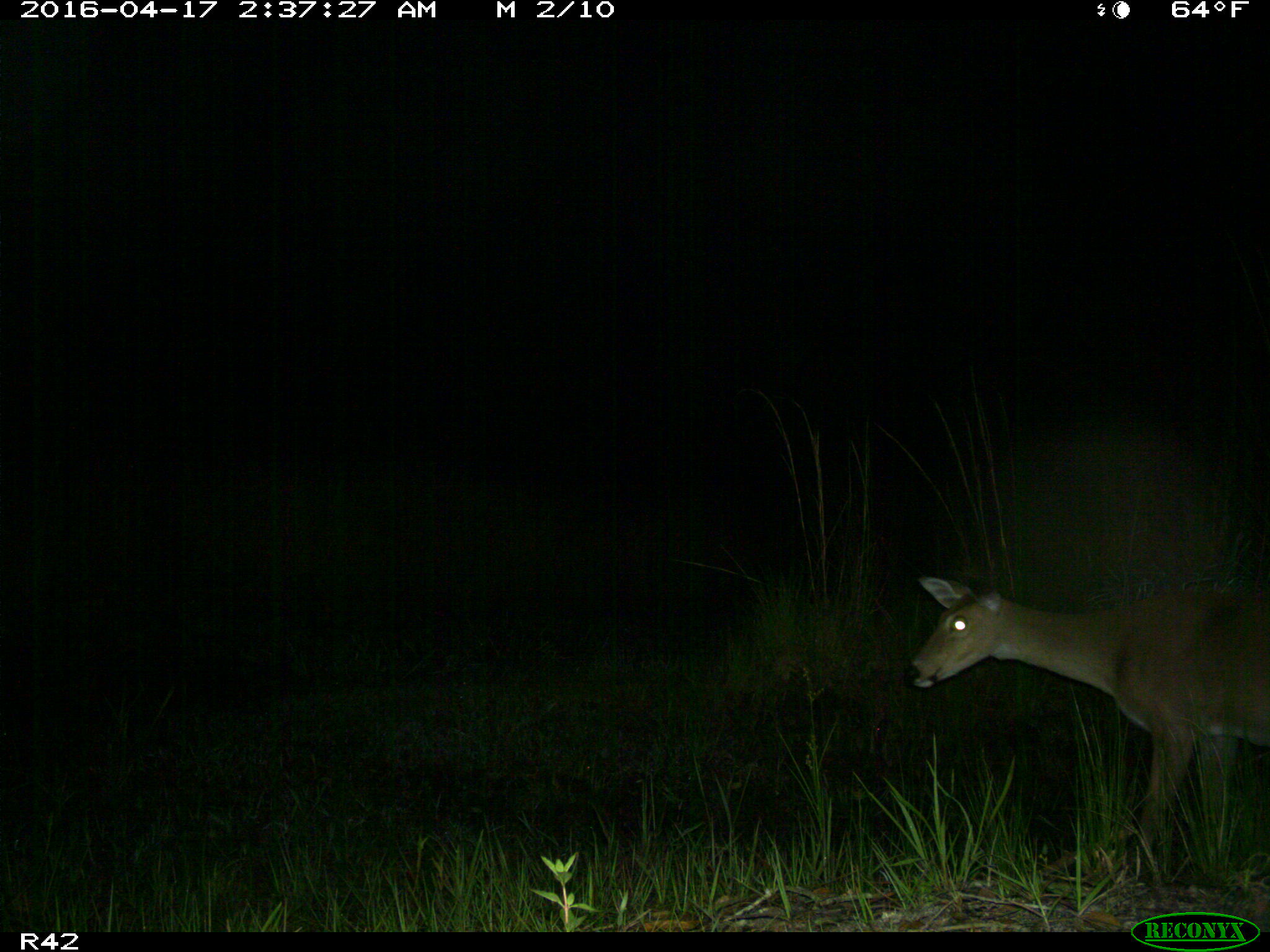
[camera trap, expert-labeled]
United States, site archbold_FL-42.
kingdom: Animalia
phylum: Chordata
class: Mammalia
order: Artiodactyla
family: Cervidae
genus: Odocoileus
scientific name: Odocoileus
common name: deer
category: unidentified deer